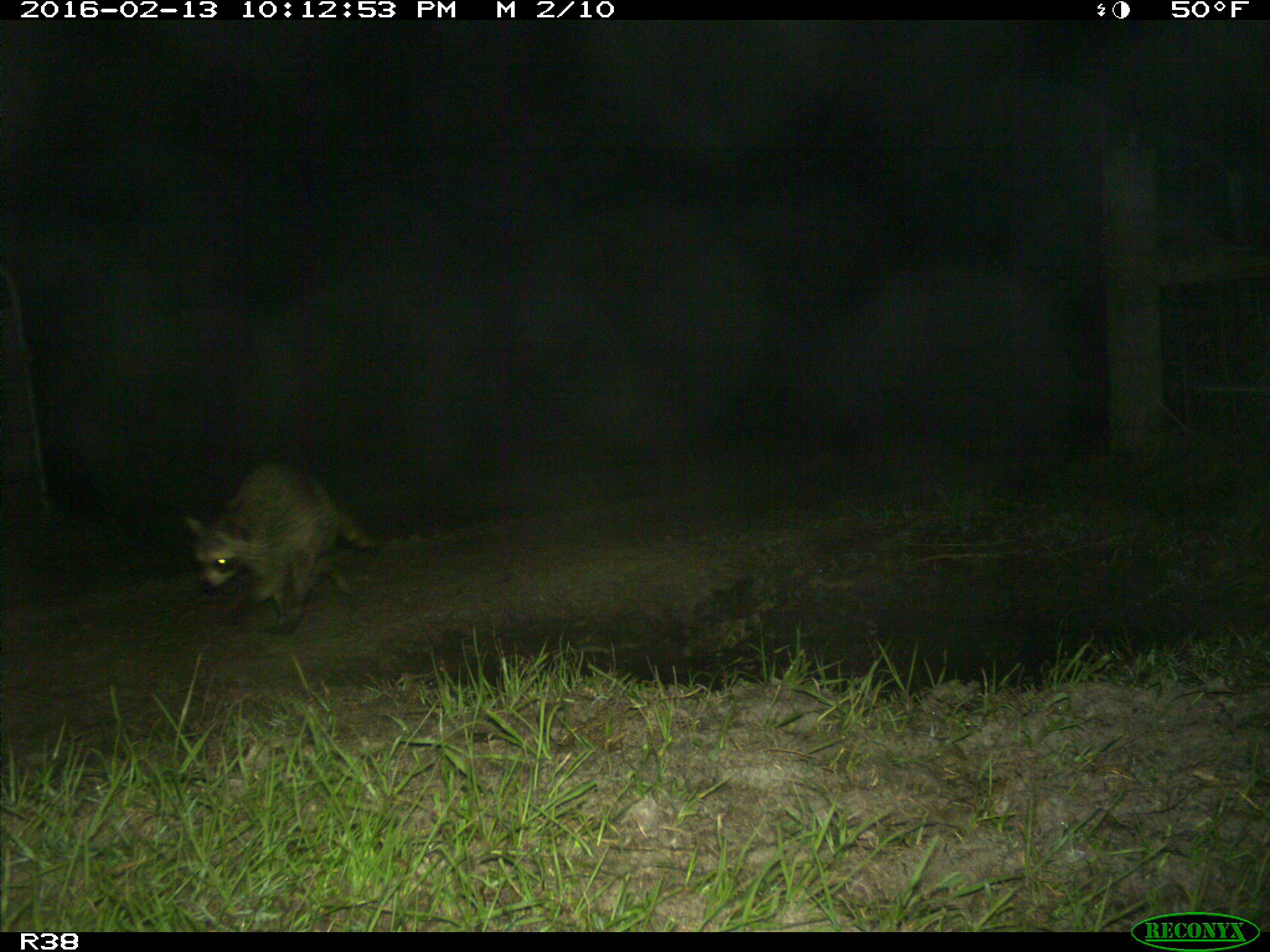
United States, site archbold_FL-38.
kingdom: Animalia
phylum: Chordata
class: Mammalia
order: Carnivora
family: Procyonidae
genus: Procyon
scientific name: Procyon lotor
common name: common raccoon